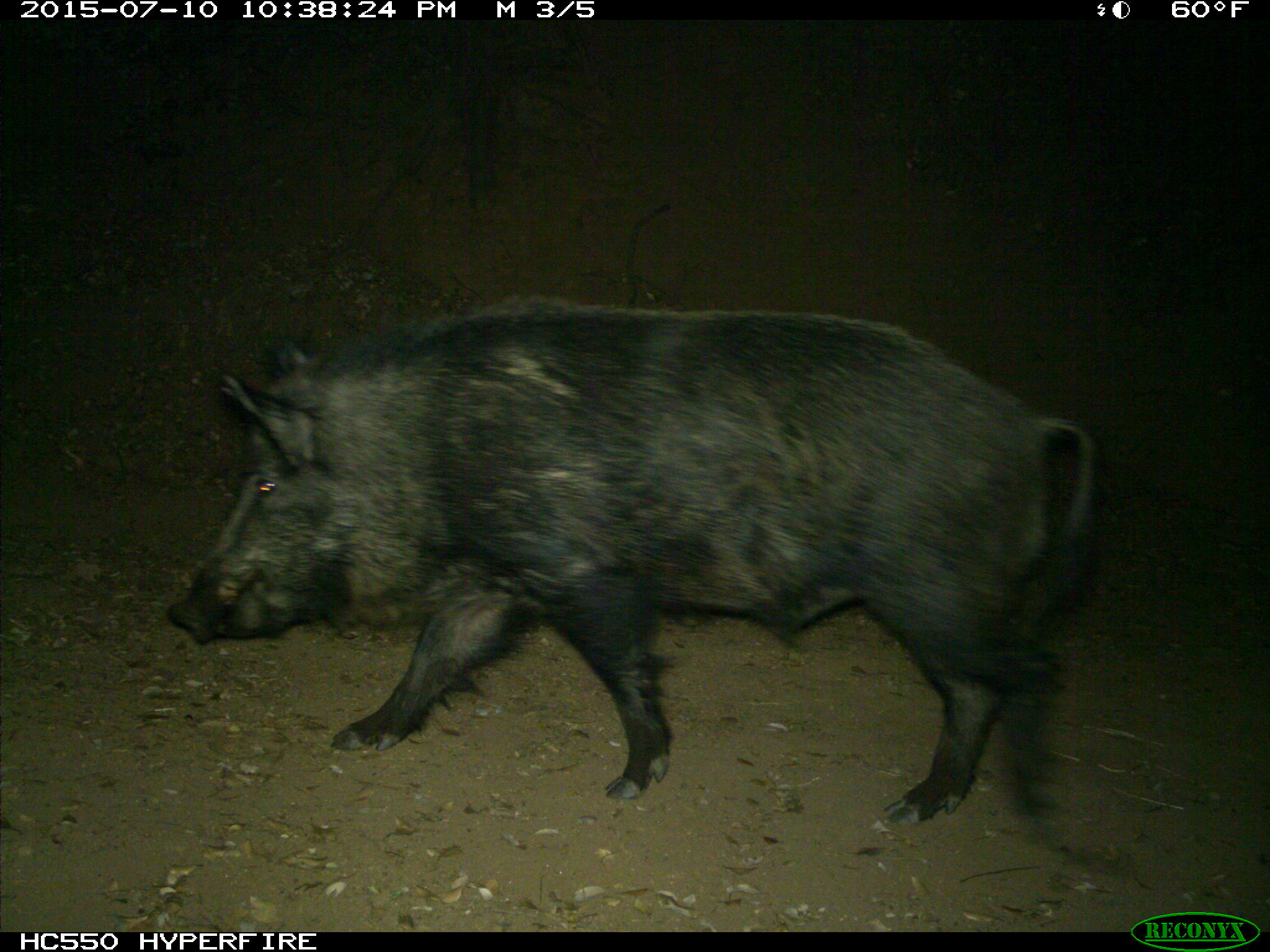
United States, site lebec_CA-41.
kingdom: Animalia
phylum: Chordata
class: Mammalia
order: Artiodactyla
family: Suidae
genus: Sus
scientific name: Sus scrofa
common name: wild boar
Sus scrofa (wild boar).